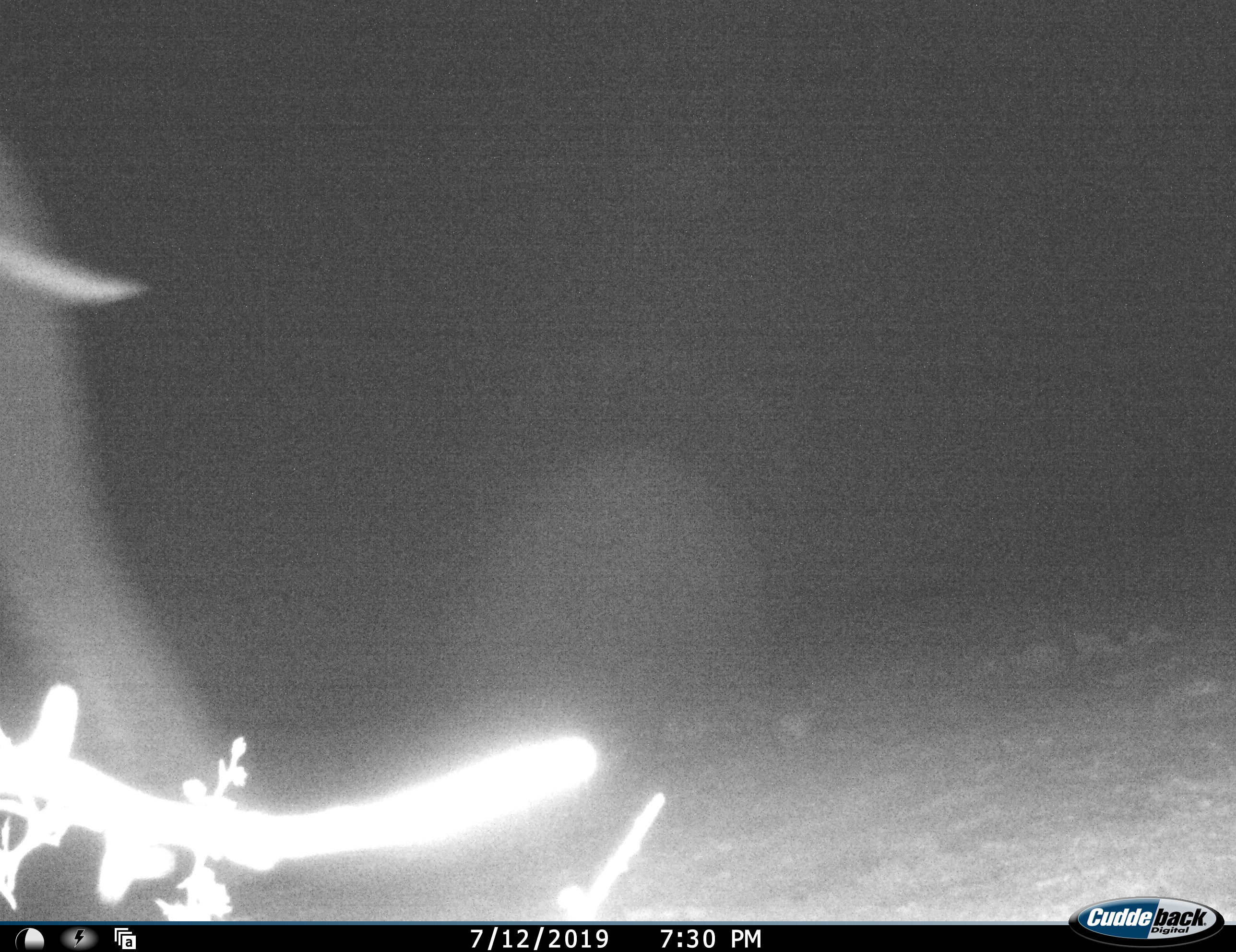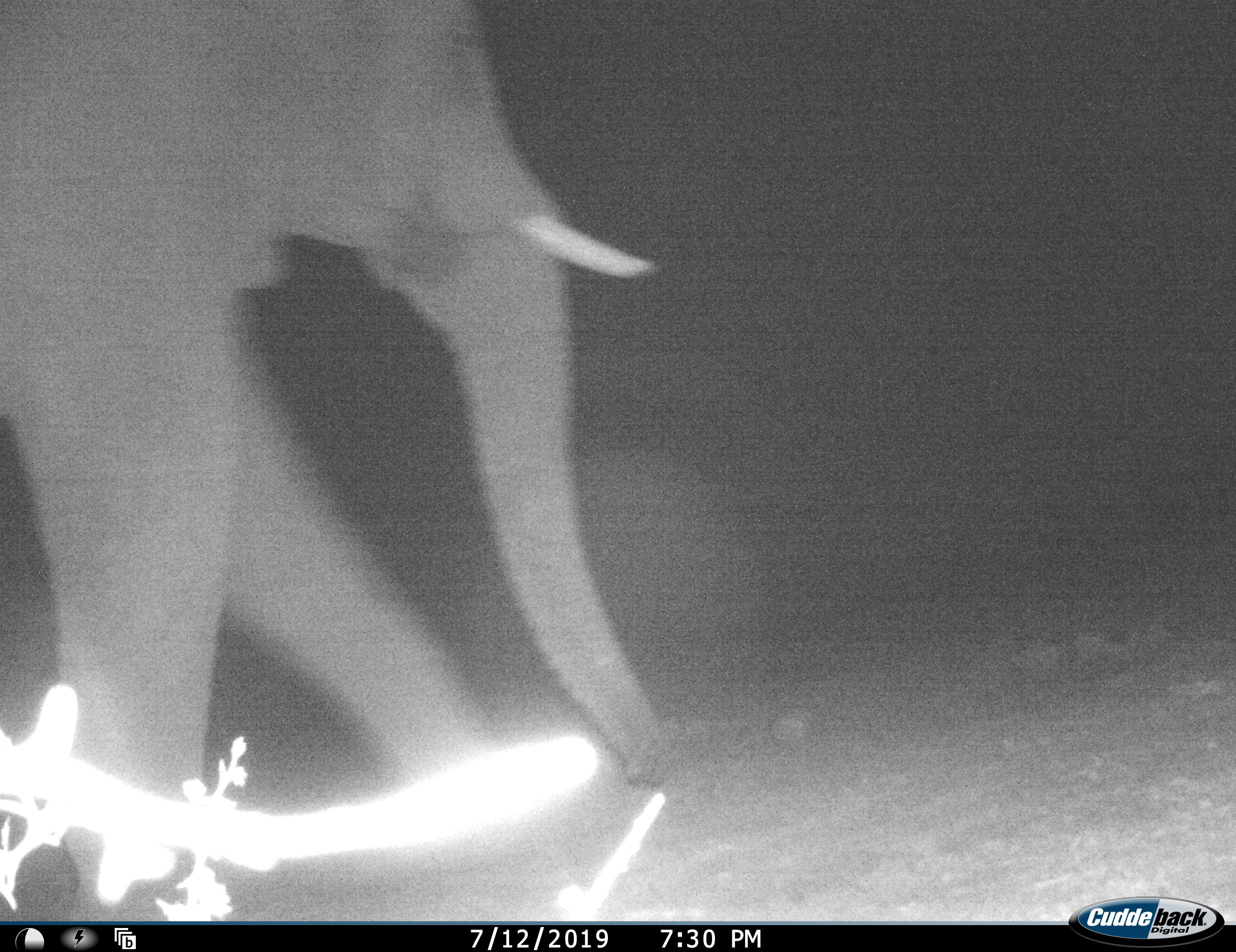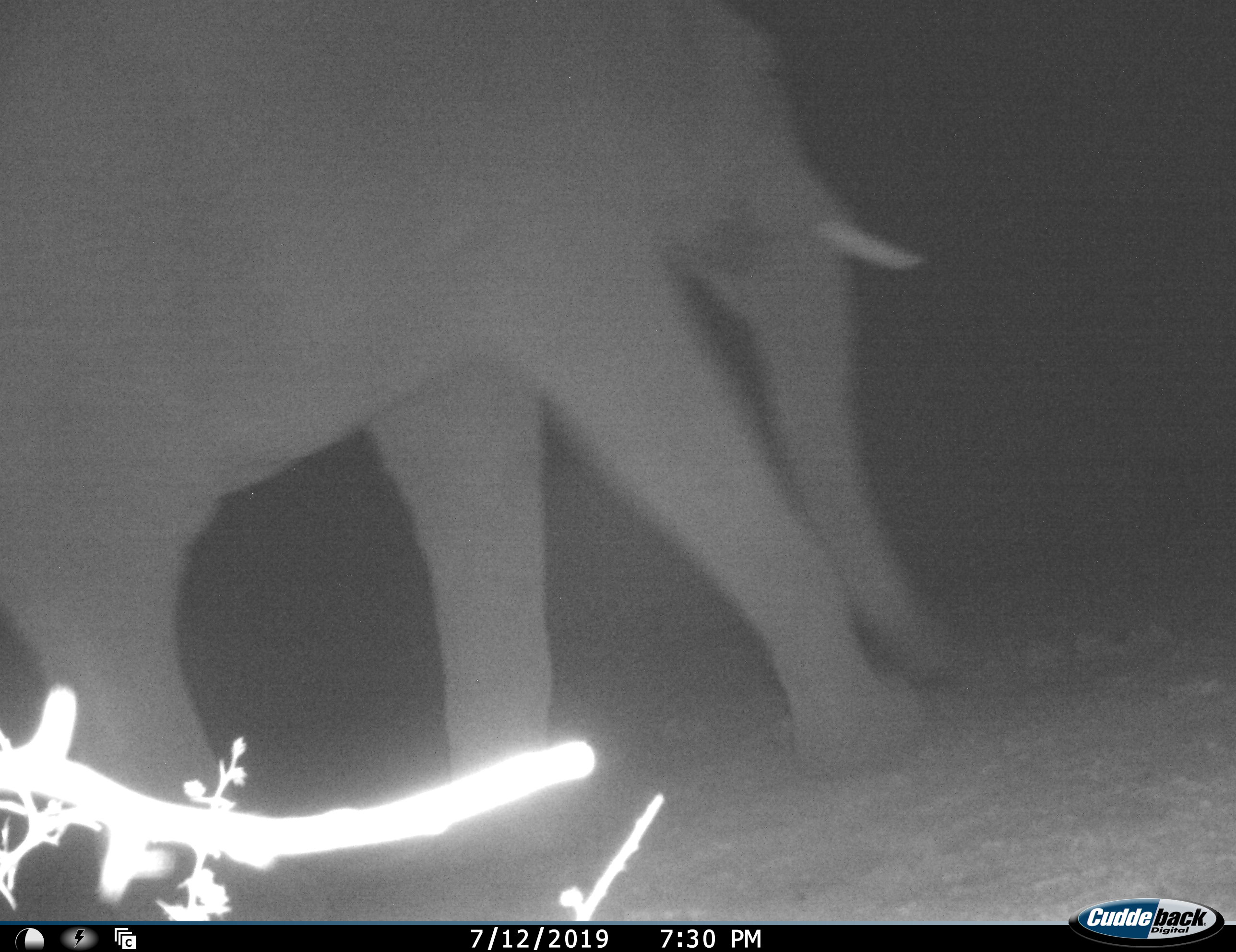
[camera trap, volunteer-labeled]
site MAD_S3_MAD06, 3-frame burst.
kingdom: Animalia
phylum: Chordata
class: Mammalia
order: Proboscidea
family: Elephantidae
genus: Loxodonta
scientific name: Loxodonta africana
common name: african bush elephant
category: elephant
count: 1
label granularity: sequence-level